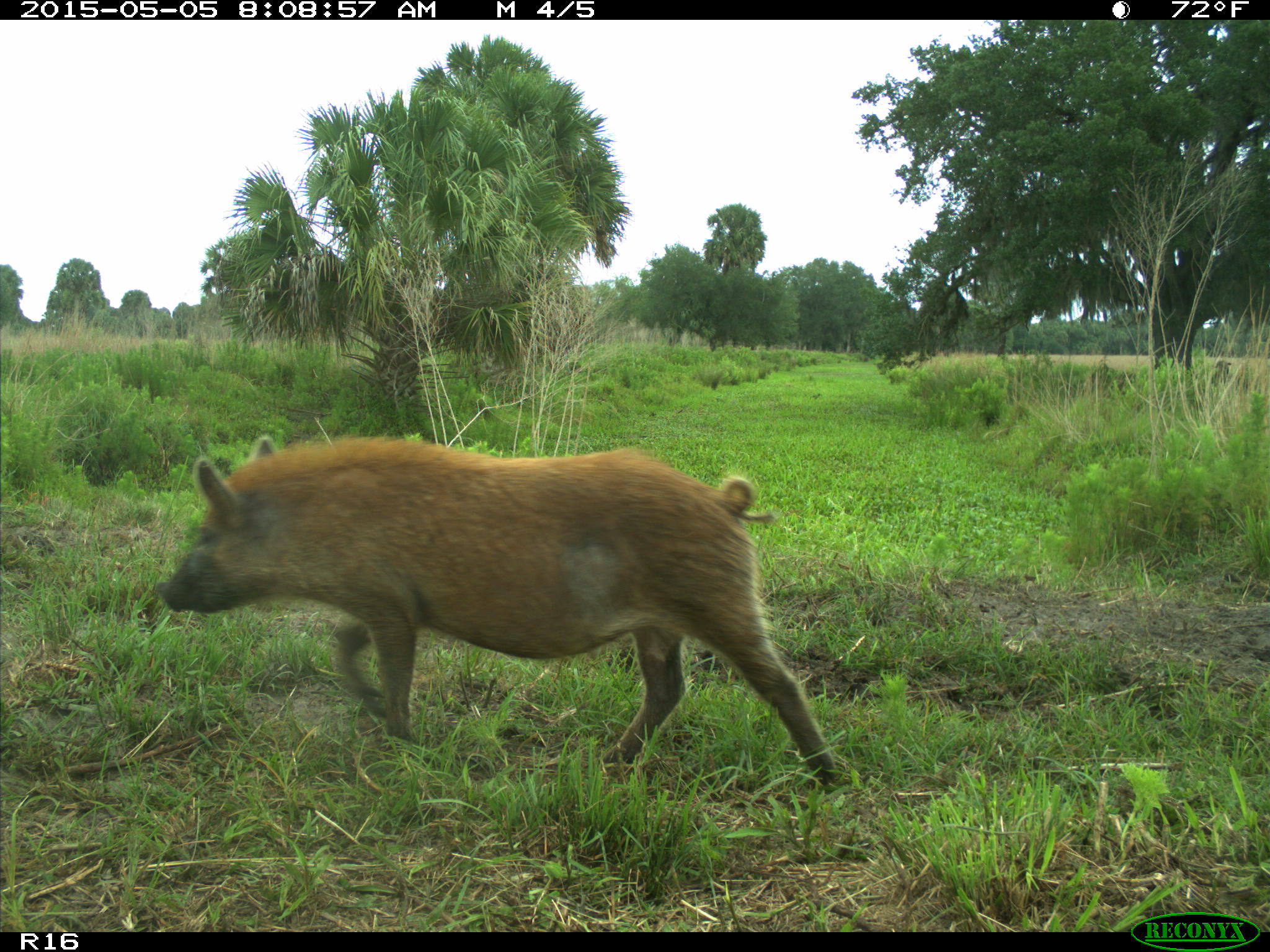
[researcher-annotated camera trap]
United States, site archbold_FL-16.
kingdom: Animalia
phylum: Chordata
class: Mammalia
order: Artiodactyla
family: Suidae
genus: Sus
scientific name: Sus scrofa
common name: wild boar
Sus scrofa (wild boar).